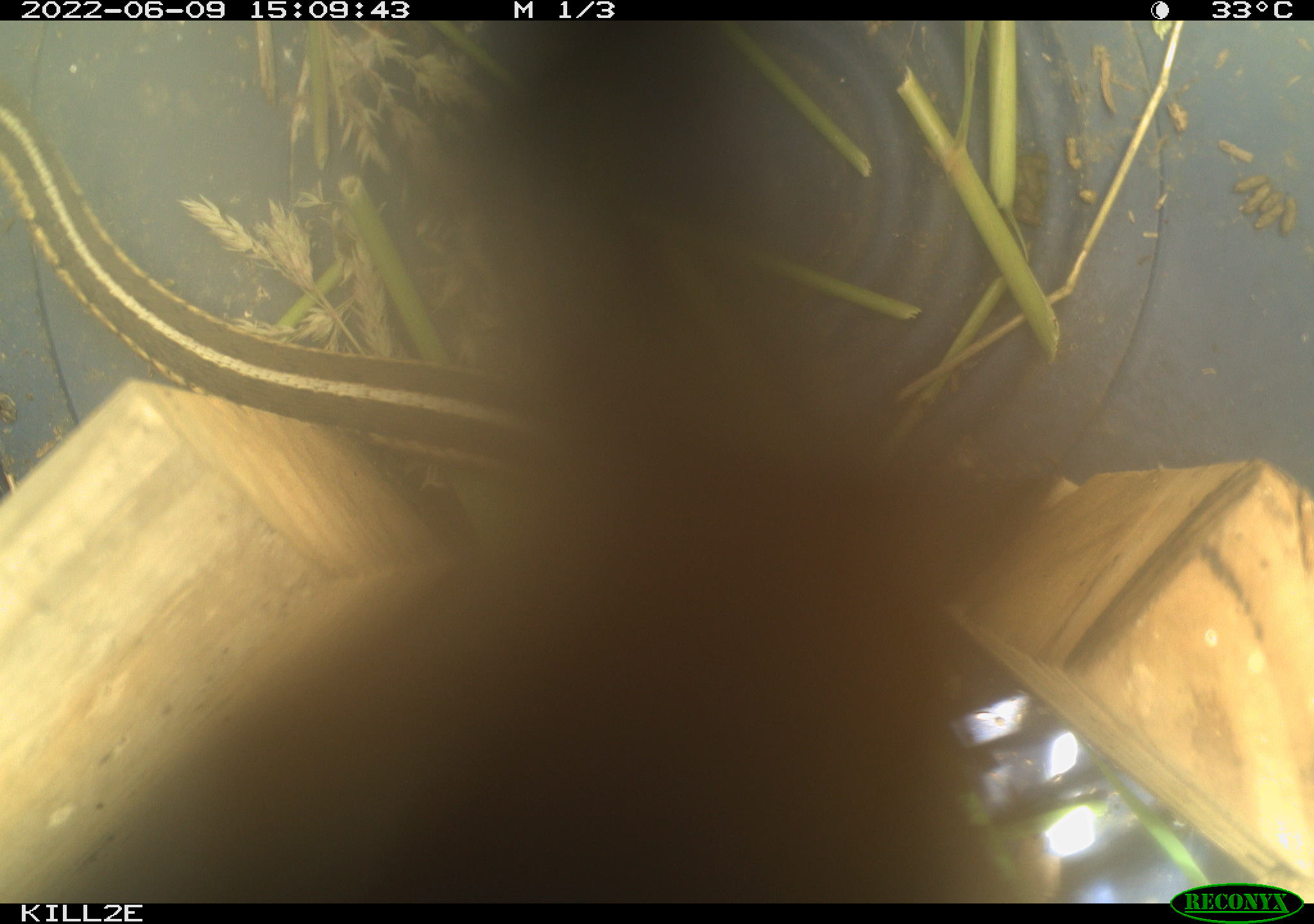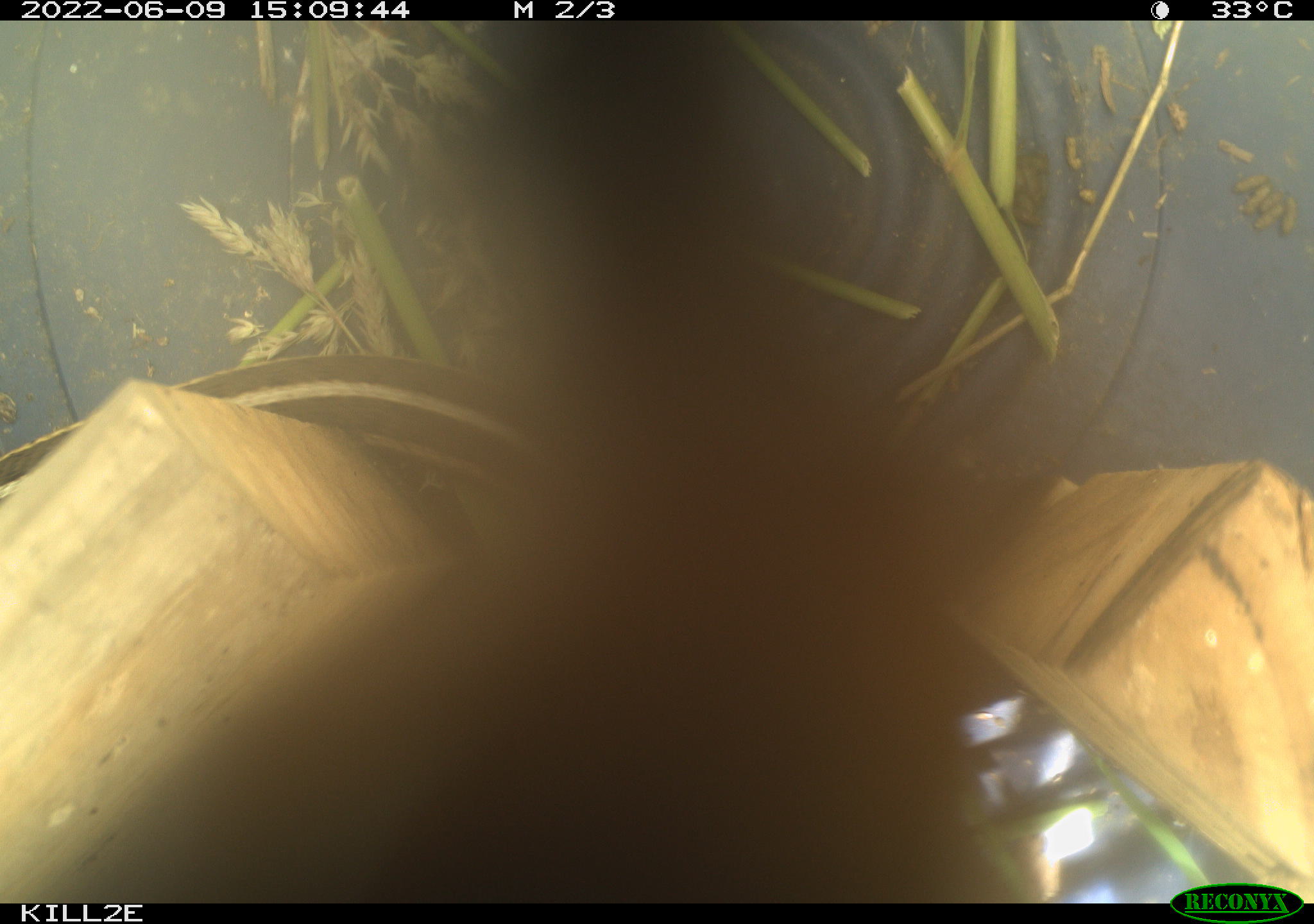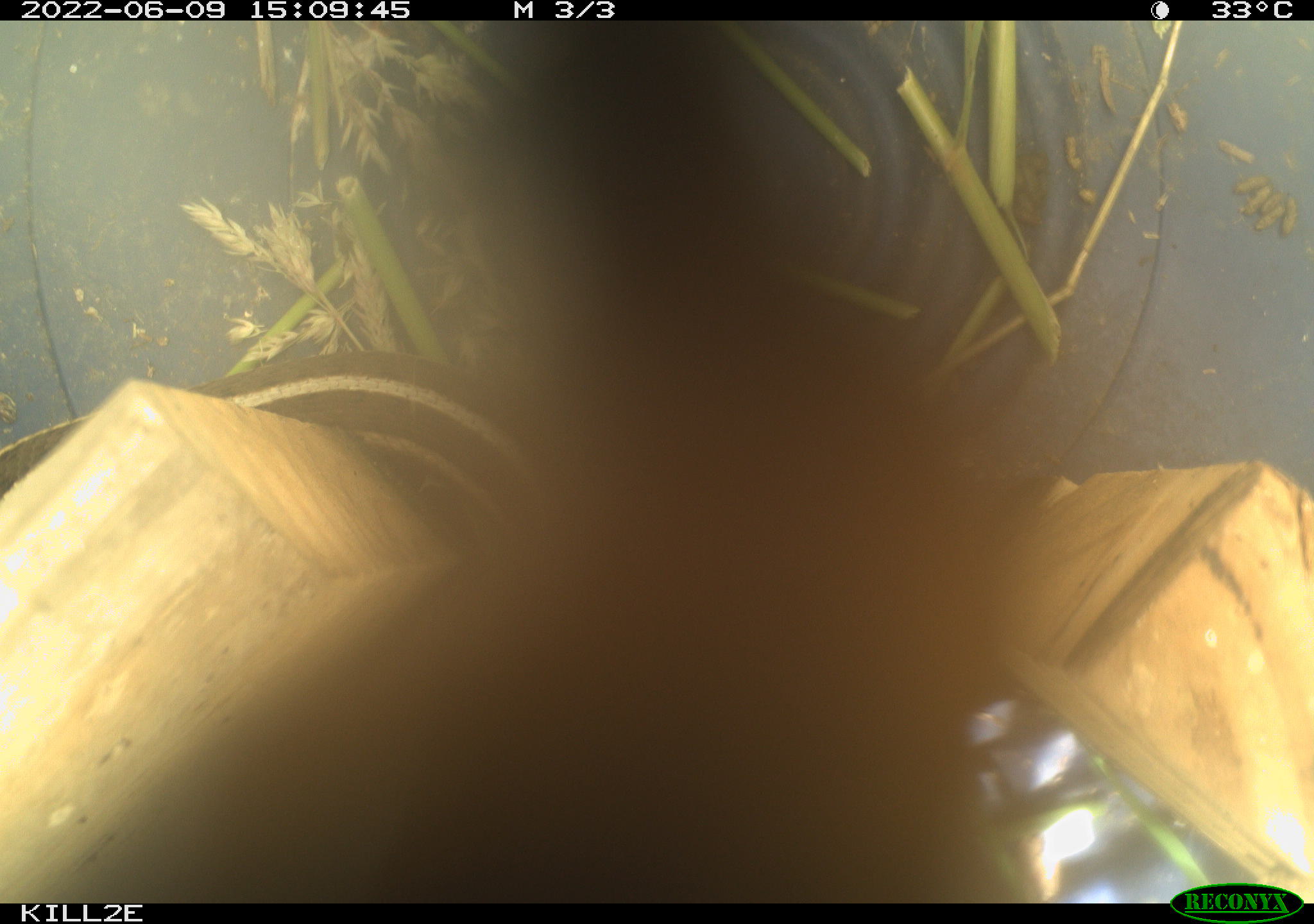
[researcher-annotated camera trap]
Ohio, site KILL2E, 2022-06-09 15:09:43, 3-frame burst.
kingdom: Animalia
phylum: Chordata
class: Reptilia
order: Squamata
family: Colubridae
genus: Thamnophis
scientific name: Thamnophis sirtalis sirtalis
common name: eastern gartersnake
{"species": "eastern gartersnake (Thamnophis sirtalis sirtalis)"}